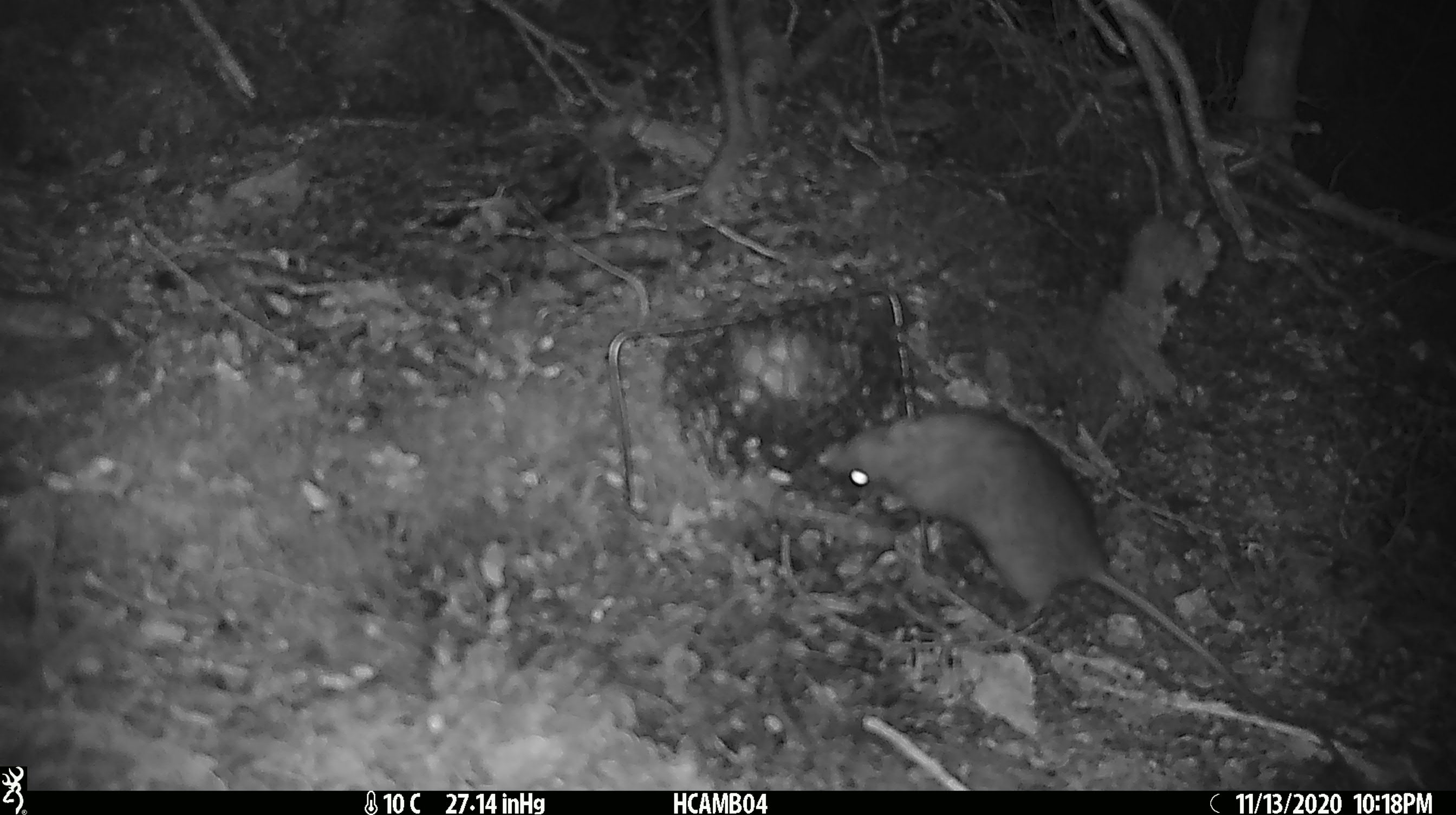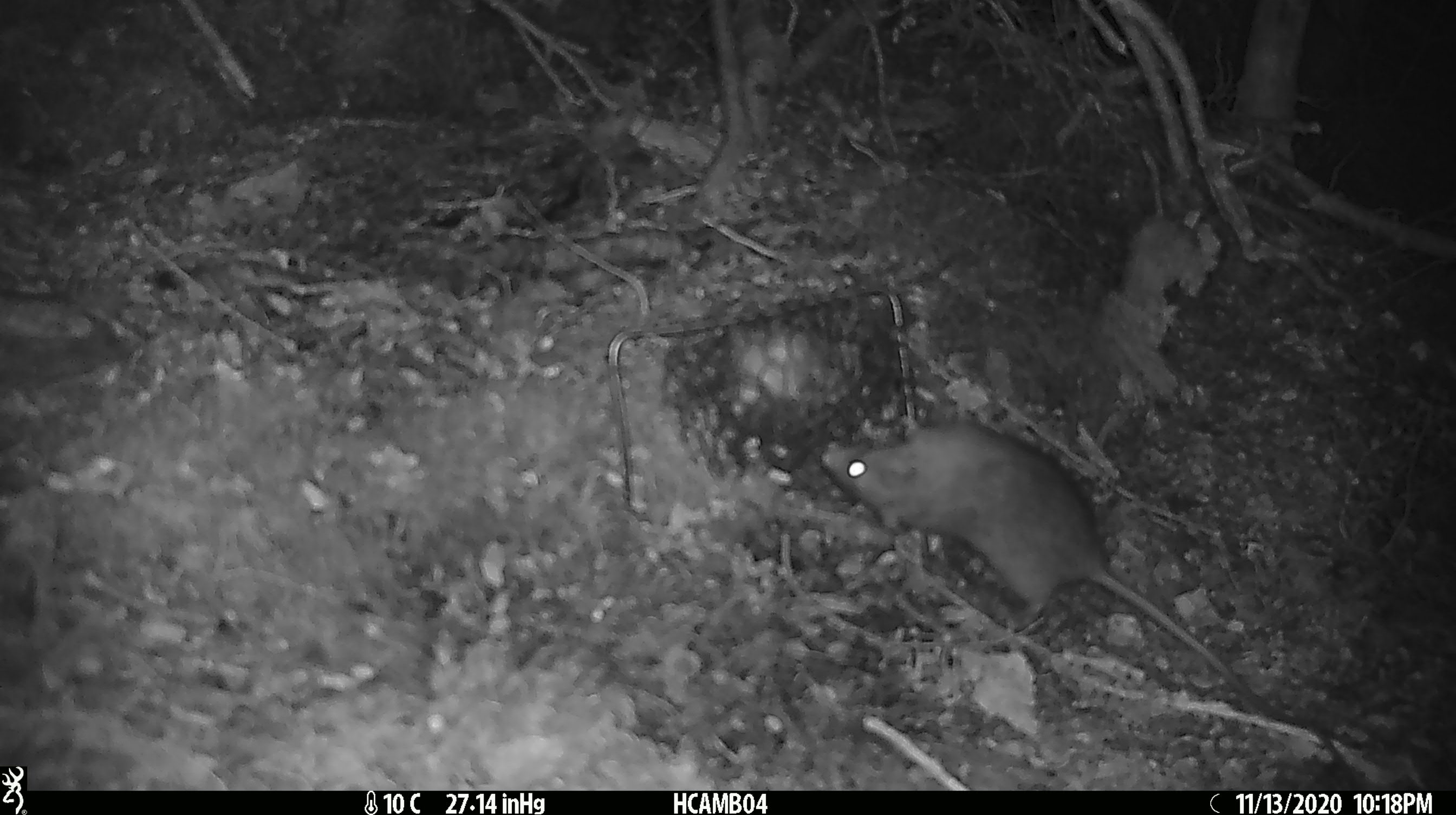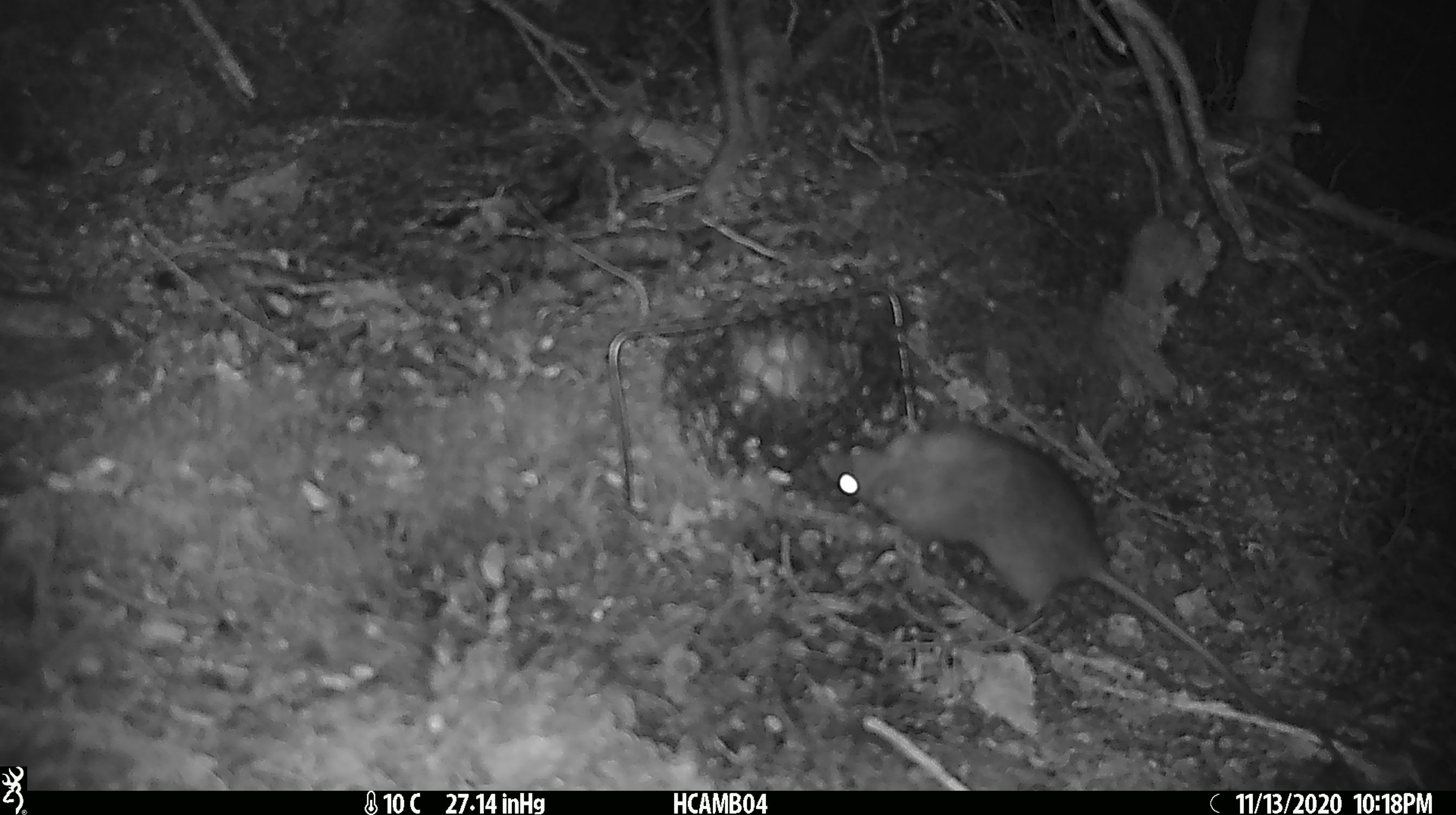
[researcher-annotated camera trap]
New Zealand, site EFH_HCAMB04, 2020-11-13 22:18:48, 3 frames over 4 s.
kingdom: Animalia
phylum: Chordata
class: Mammalia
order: Rodentia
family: Muridae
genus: Rattus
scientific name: Rattus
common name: rat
Rat (Rattus).